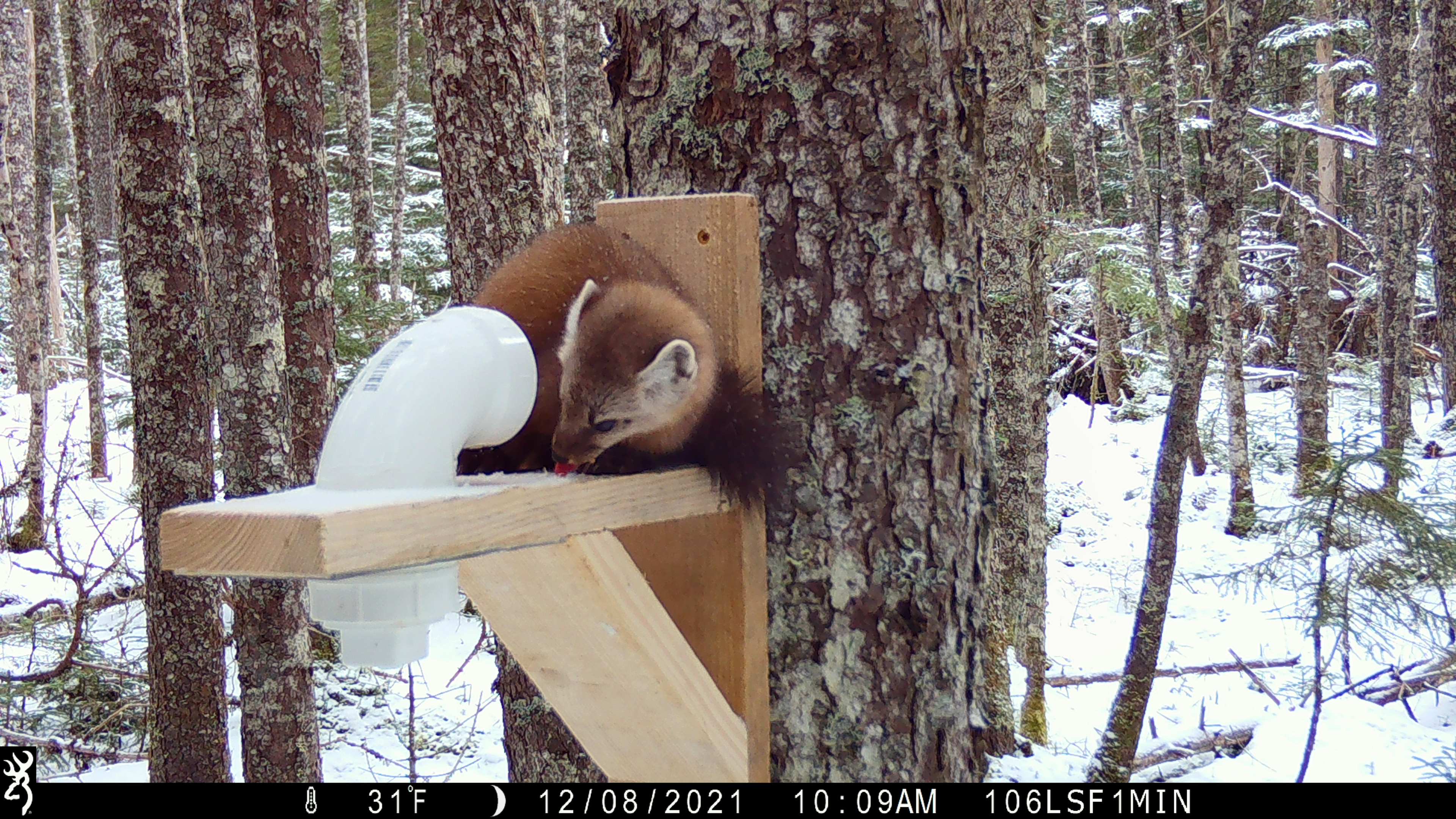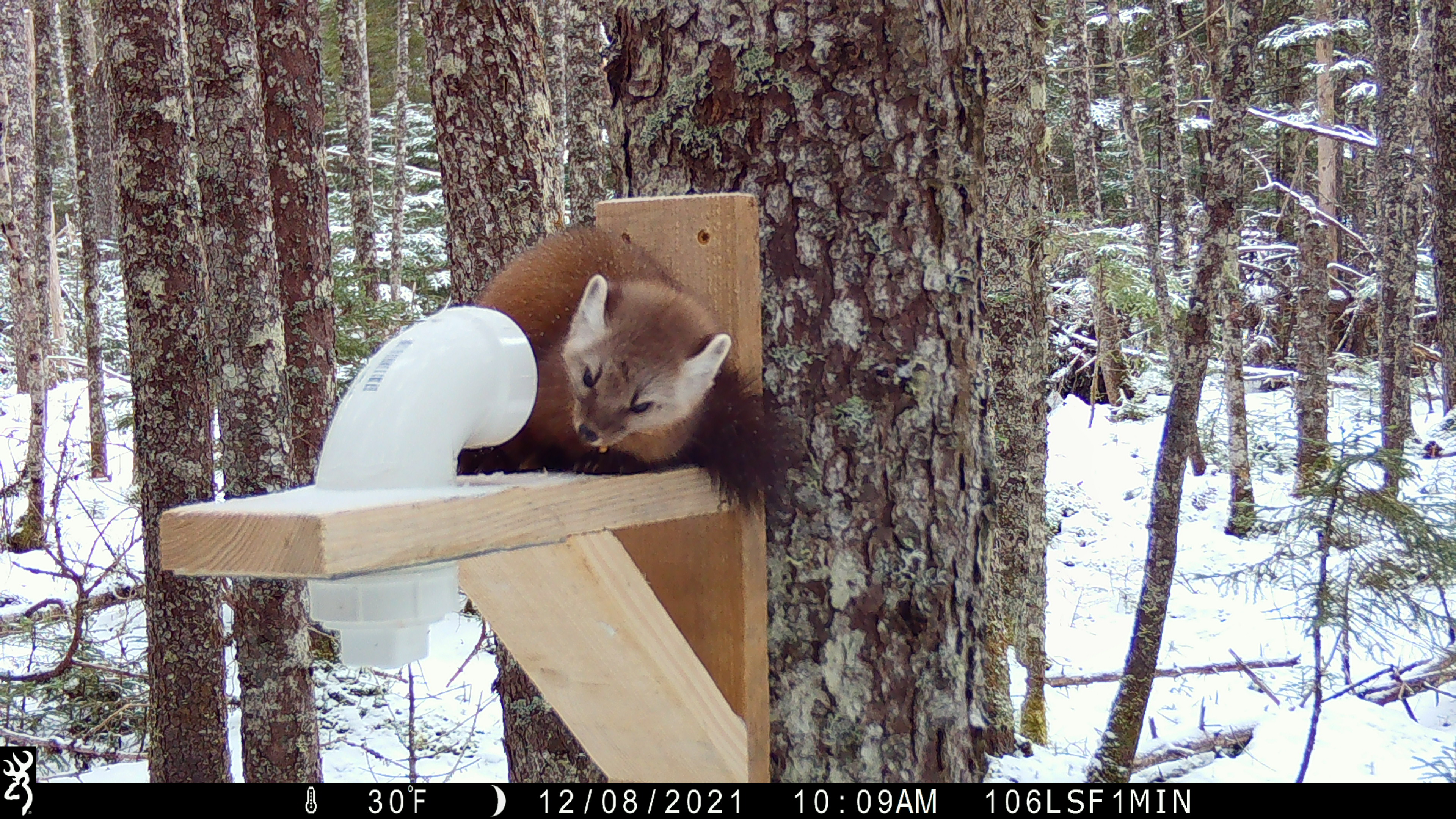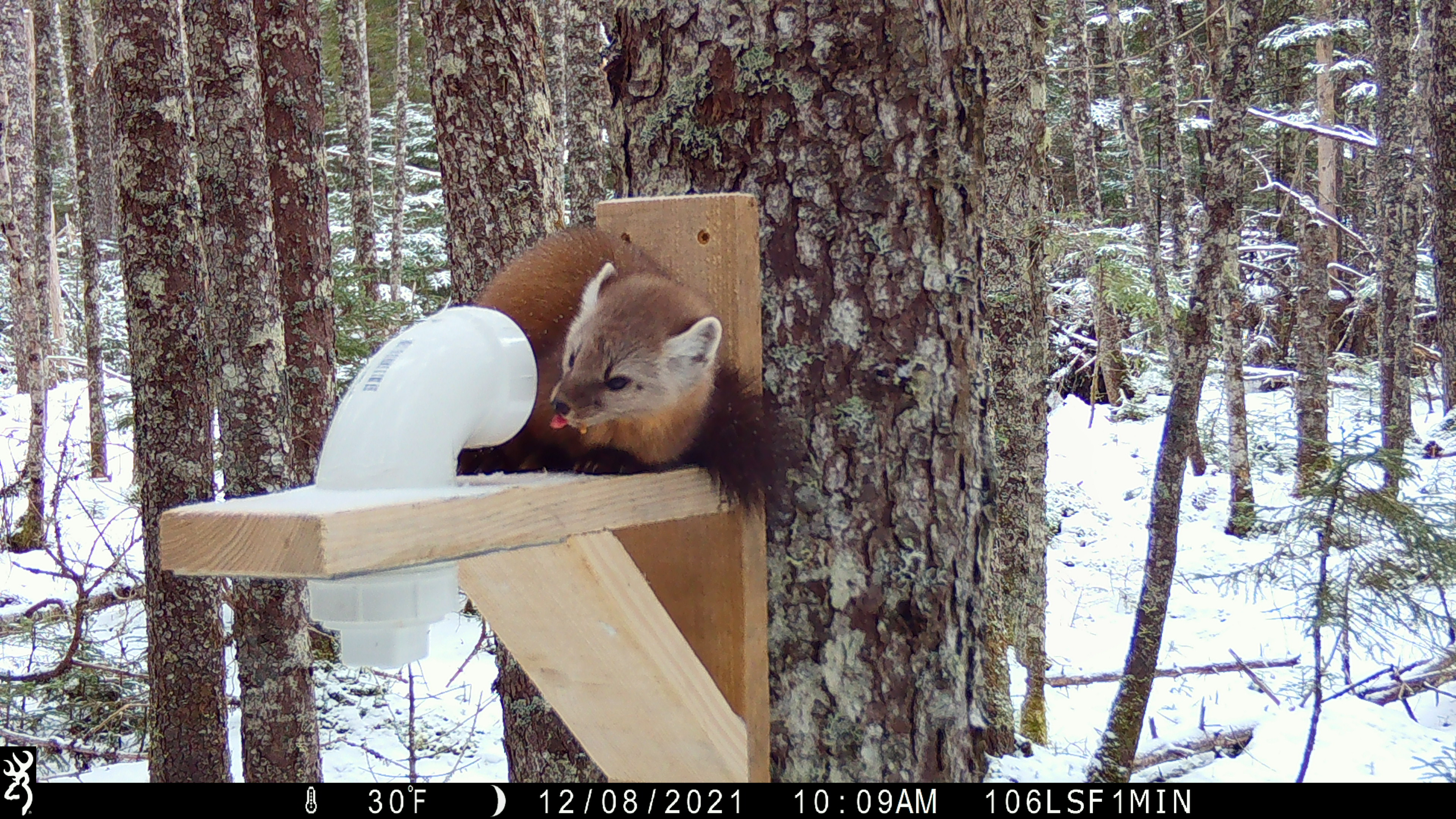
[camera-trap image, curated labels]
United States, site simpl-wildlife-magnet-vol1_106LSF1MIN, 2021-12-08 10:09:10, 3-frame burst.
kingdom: Animalia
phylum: Chordata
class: Mammalia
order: Carnivora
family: Mustelidae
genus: Martes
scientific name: Martes americana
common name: american marten